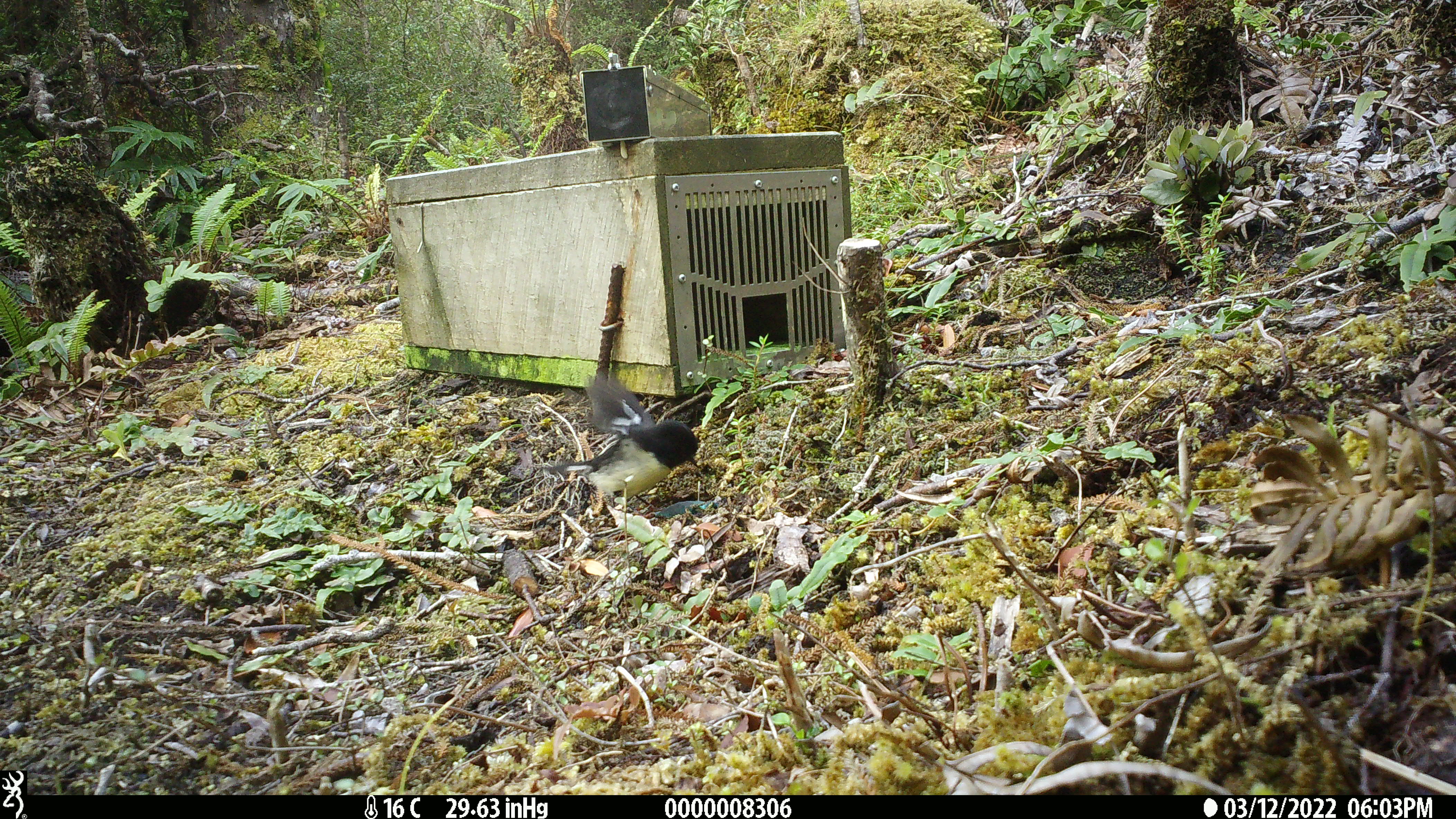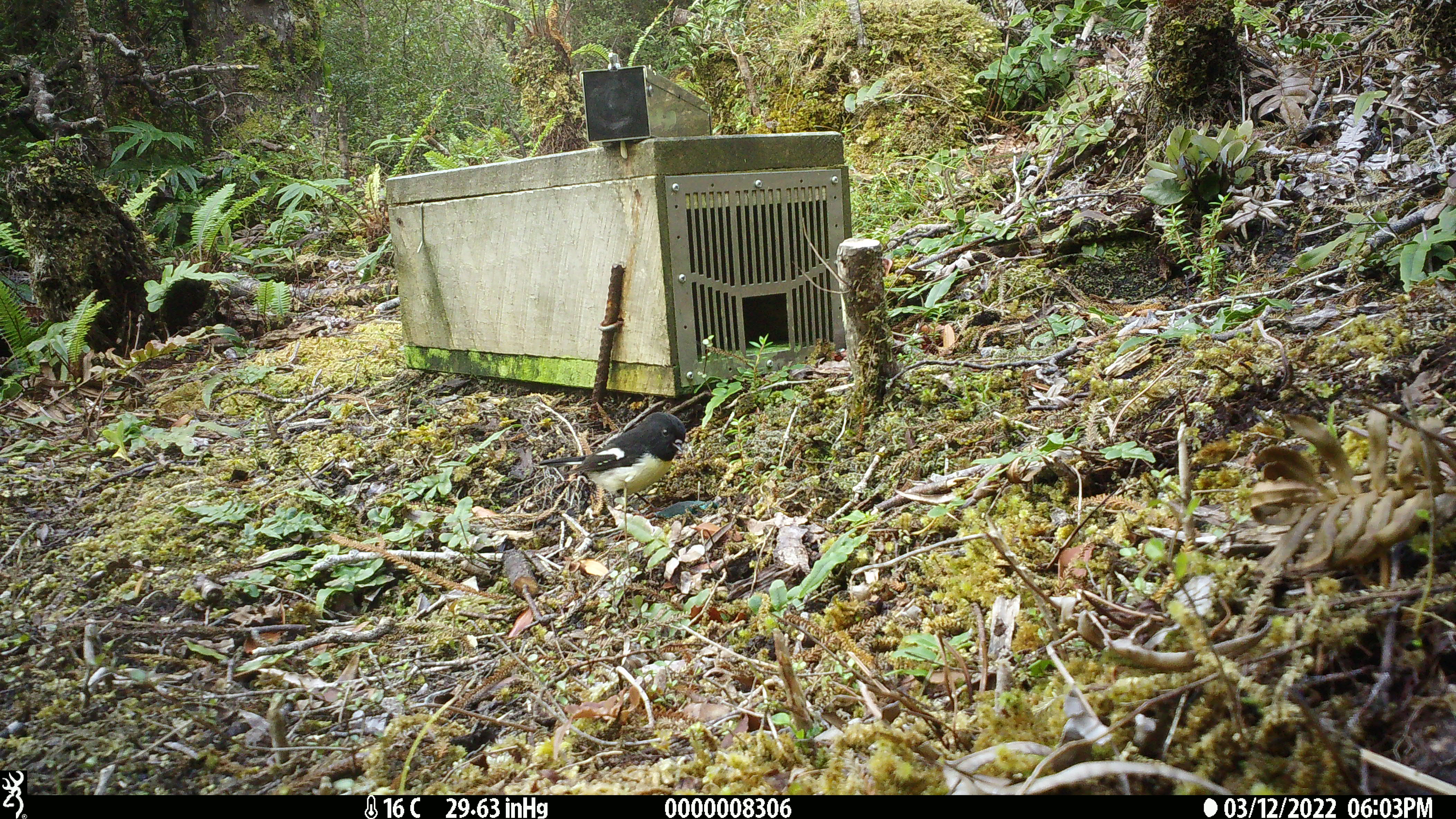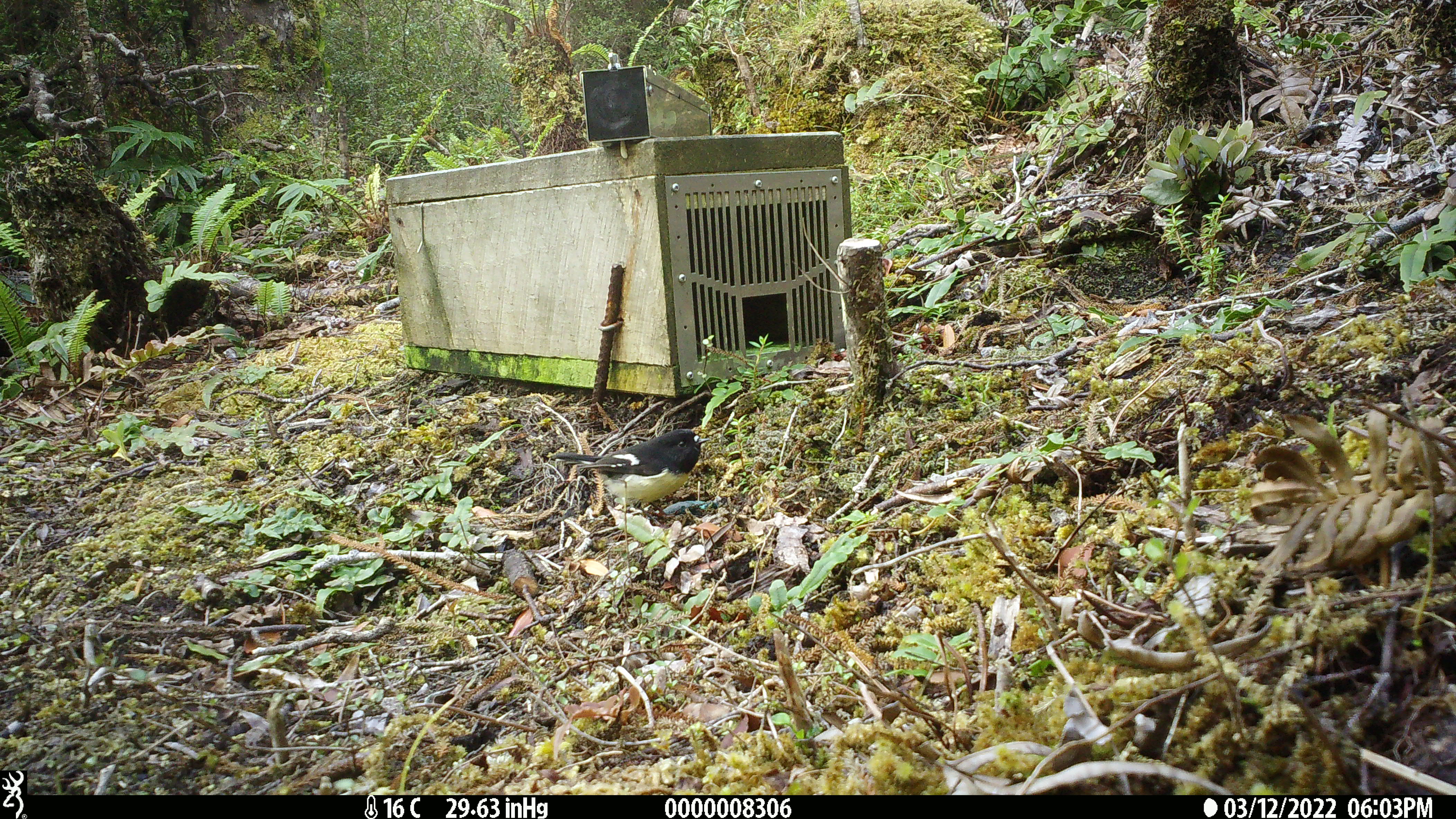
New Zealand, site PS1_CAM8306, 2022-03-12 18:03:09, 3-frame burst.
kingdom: Animalia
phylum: Chordata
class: Aves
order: Passeriformes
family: Petroicidae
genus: Petroica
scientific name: Petroica macrocephala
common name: tomtit